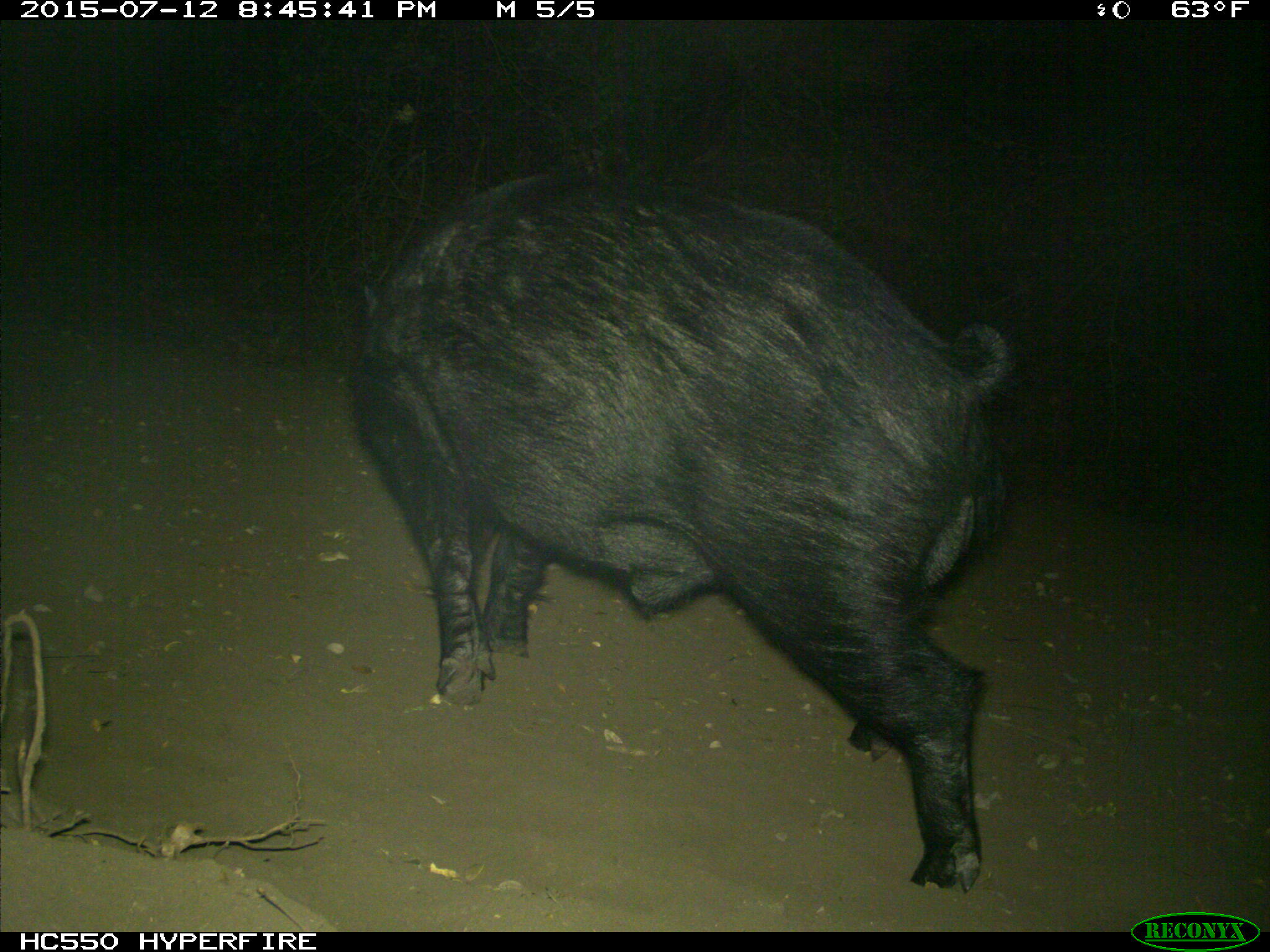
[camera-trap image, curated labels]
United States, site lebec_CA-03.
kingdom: Animalia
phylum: Chordata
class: Mammalia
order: Artiodactyla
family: Suidae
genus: Sus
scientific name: Sus scrofa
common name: wild boar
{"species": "Sus scrofa (wild boar)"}